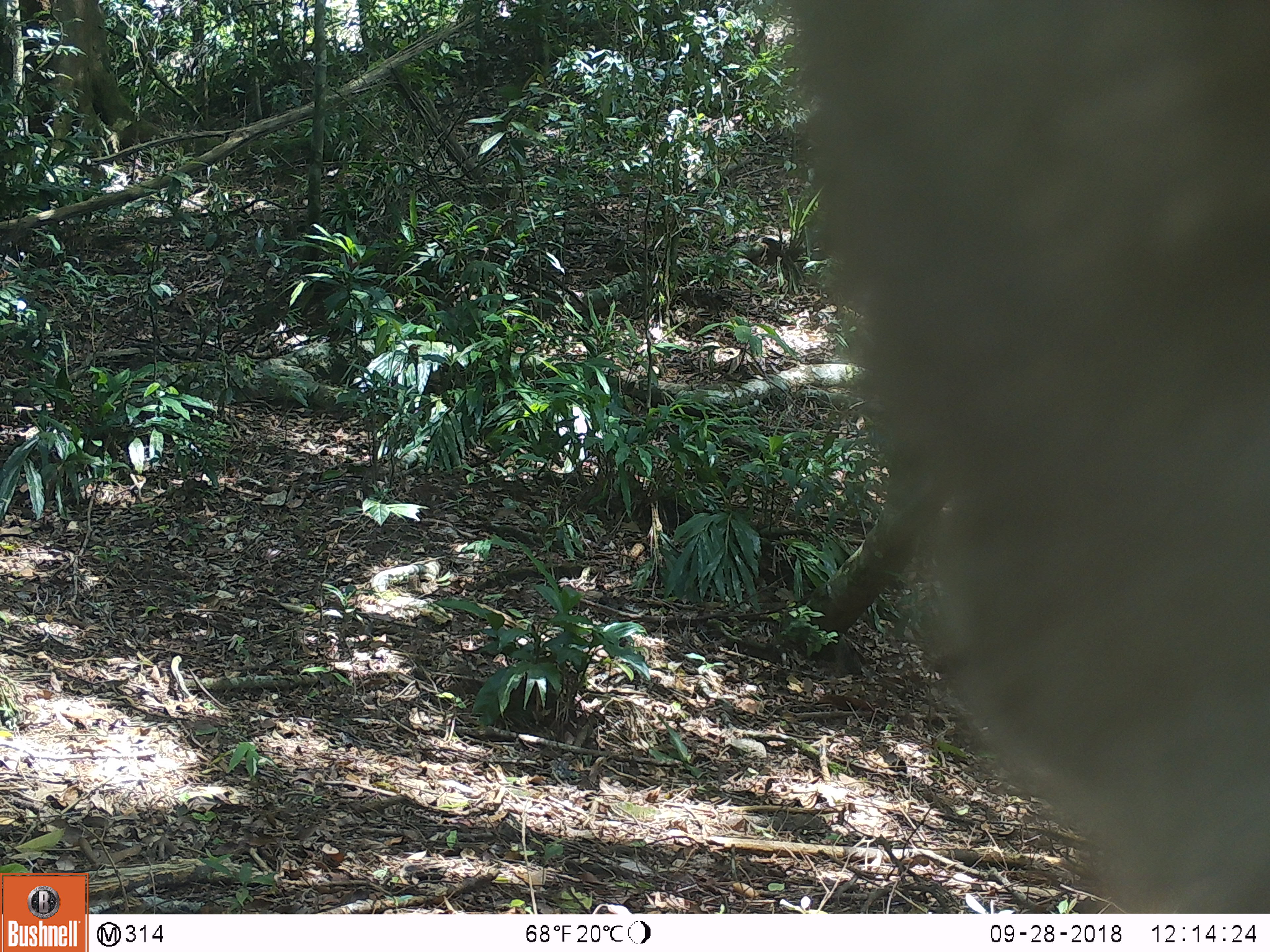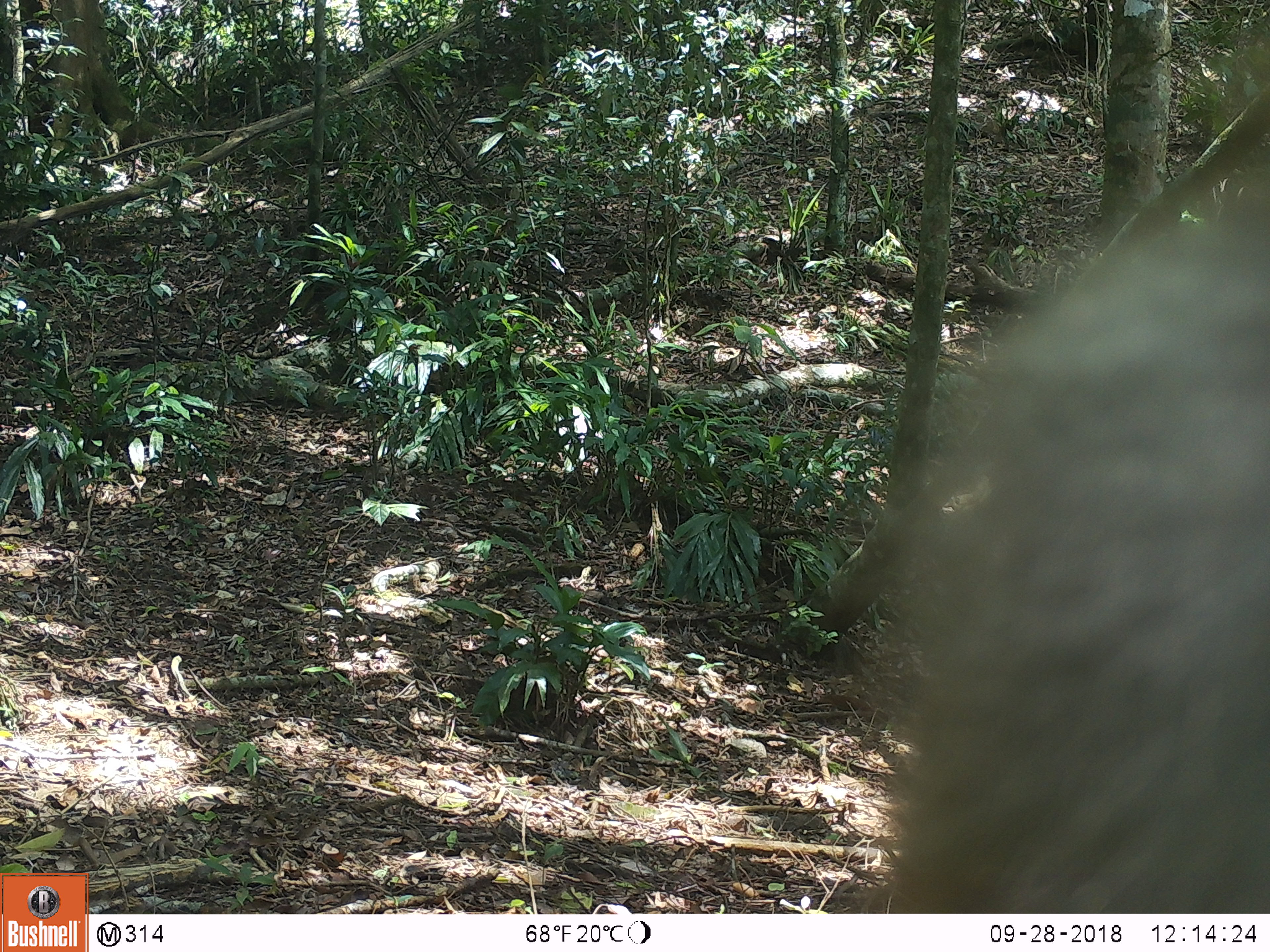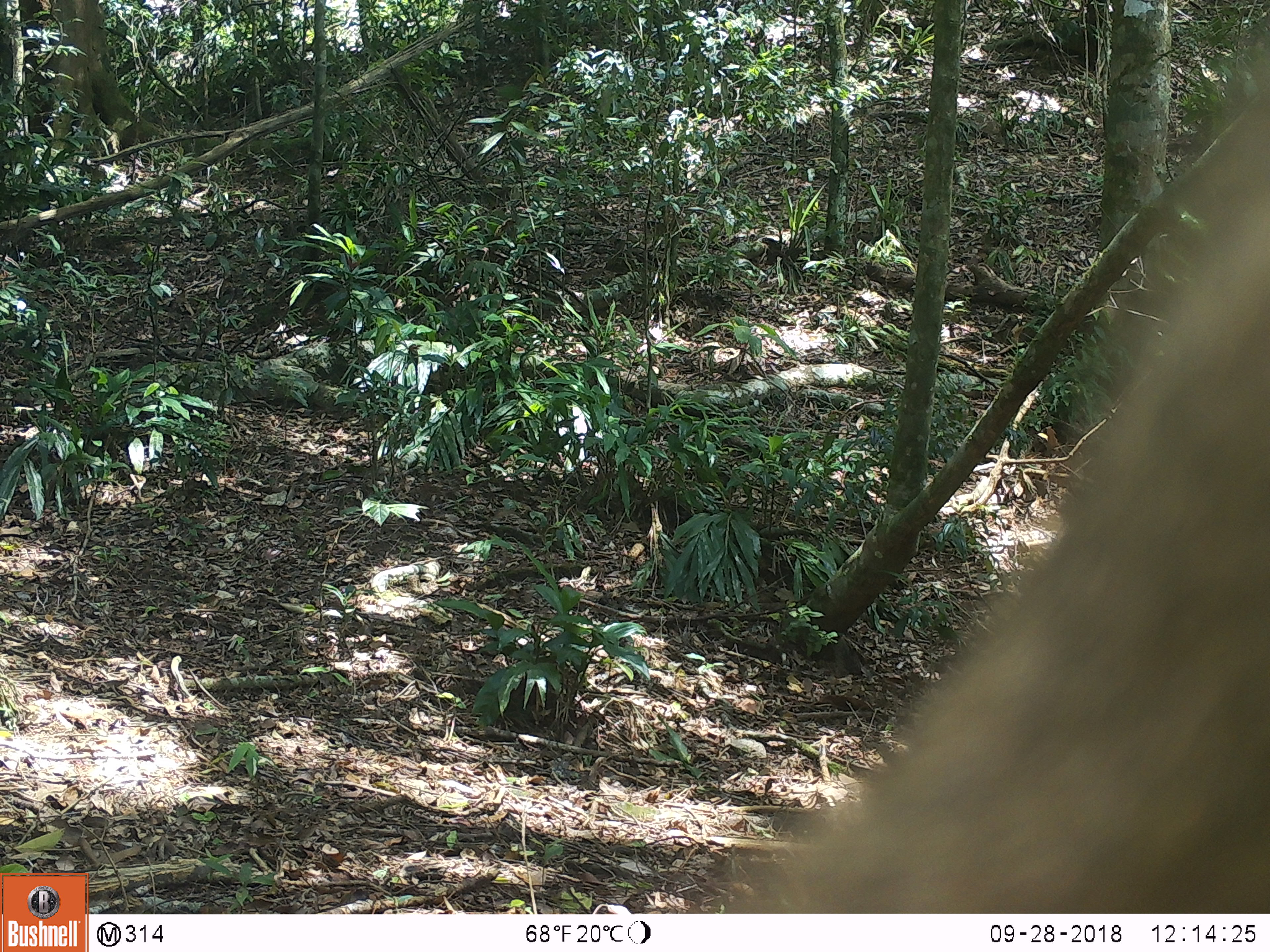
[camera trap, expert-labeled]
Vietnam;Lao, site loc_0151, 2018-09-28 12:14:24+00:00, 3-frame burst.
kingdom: Animalia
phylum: Chordata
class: Mammalia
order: Primates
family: Cercopithecidae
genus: Macaca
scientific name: Macaca nemestrina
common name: pig-tailed macaque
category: pig tailed macaque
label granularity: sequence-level